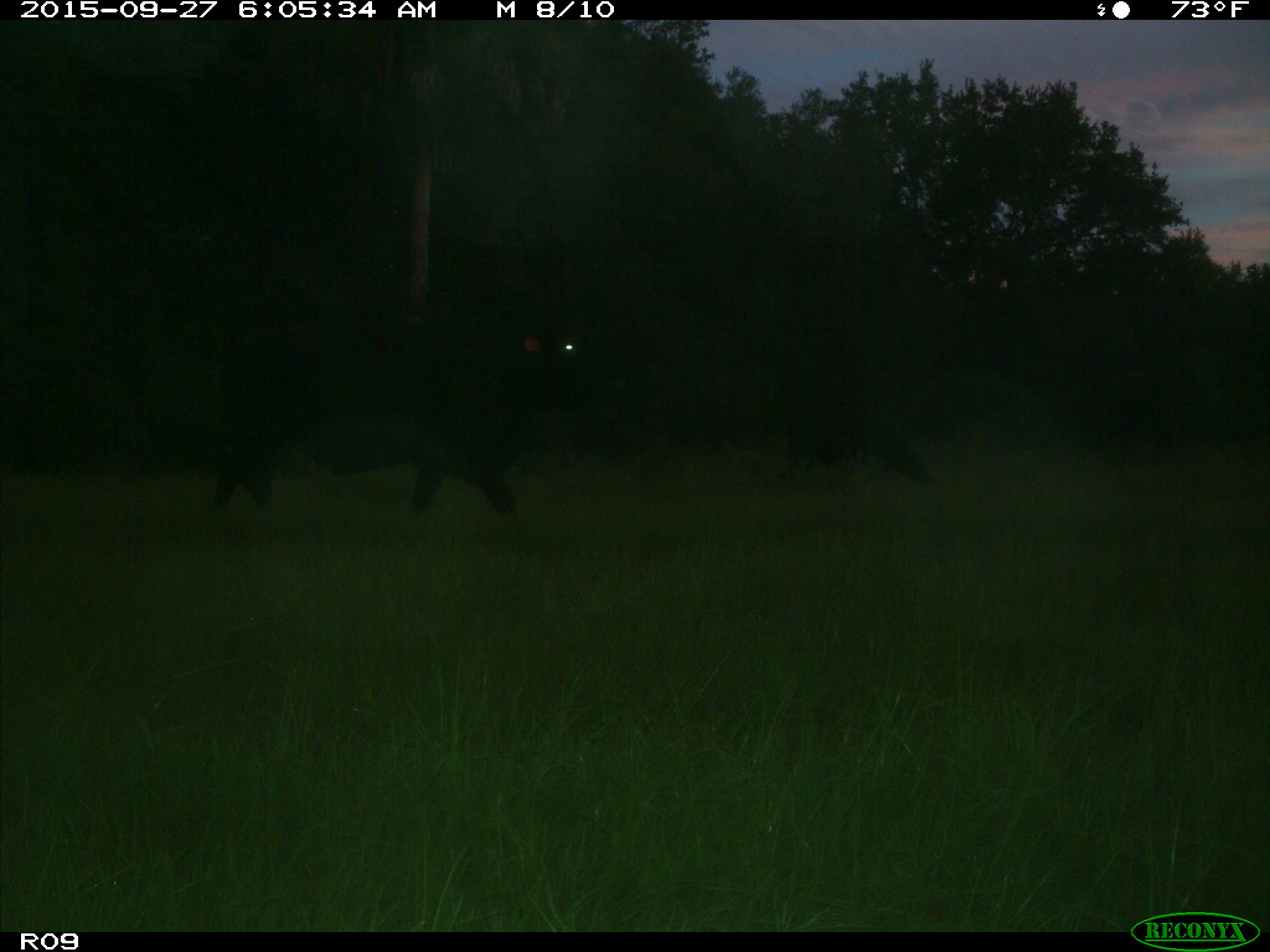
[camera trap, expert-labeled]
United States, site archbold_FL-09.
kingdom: Animalia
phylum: Chordata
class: Mammalia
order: Artiodactyla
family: Bovidae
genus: Bos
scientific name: Bos taurus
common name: domestic cow